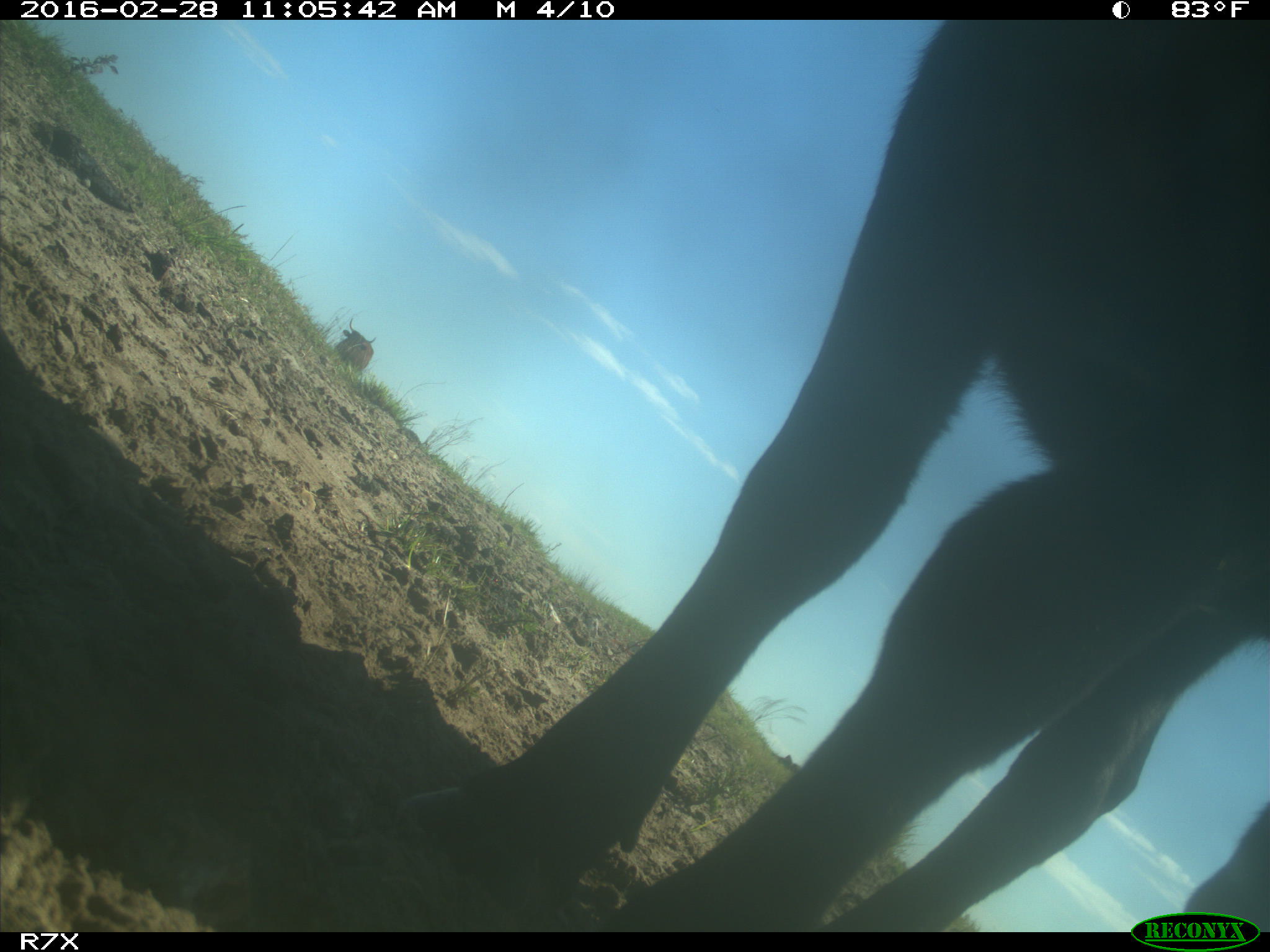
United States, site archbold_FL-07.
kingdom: Animalia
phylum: Chordata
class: Mammalia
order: Artiodactyla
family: Bovidae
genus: Bos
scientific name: Bos taurus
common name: domestic cow